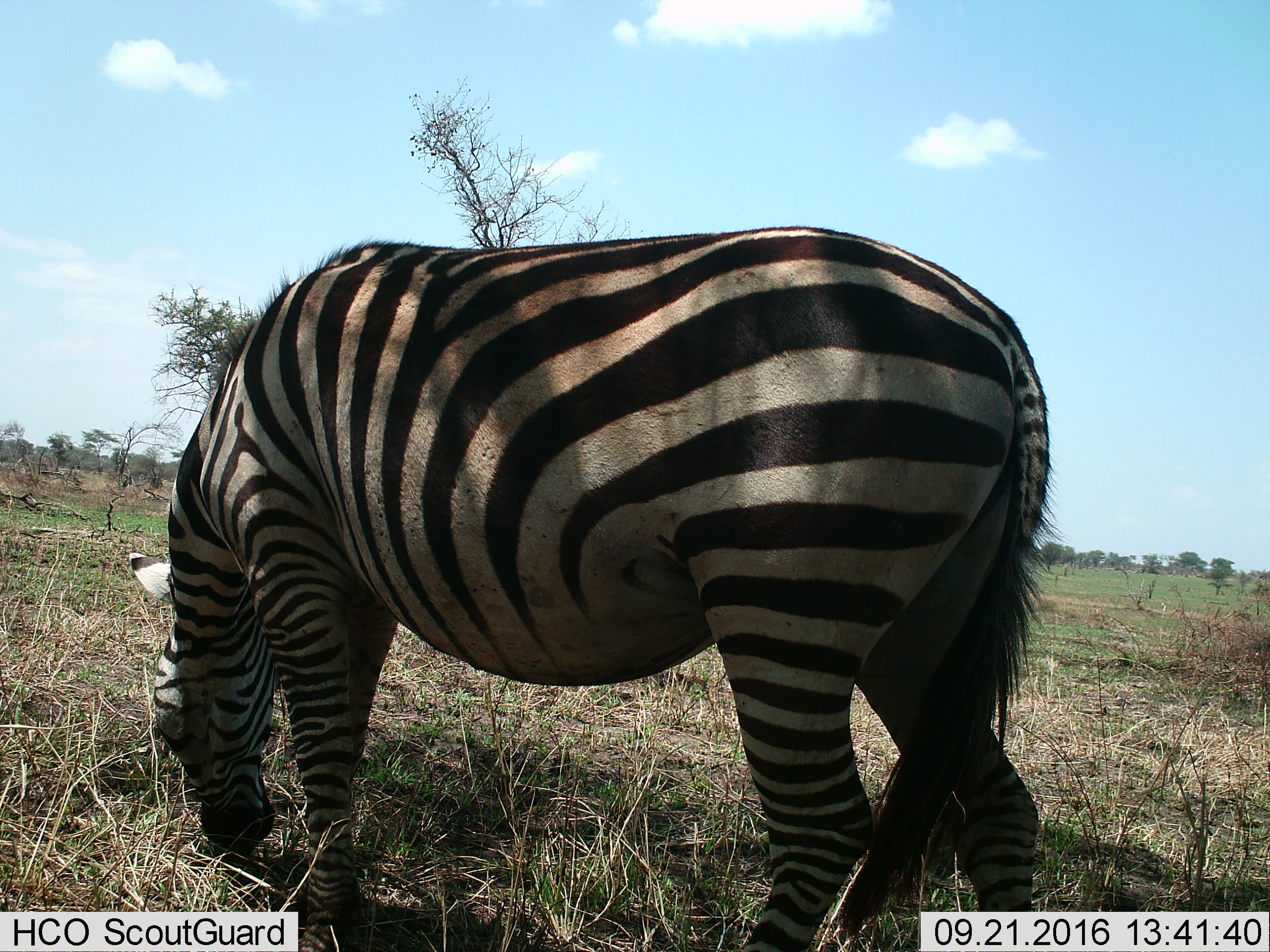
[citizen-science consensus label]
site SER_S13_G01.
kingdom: Animalia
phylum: Chordata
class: Mammalia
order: Perissodactyla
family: Equidae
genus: Equus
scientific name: Equus quagga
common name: plains zebra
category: zebraplains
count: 1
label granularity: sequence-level